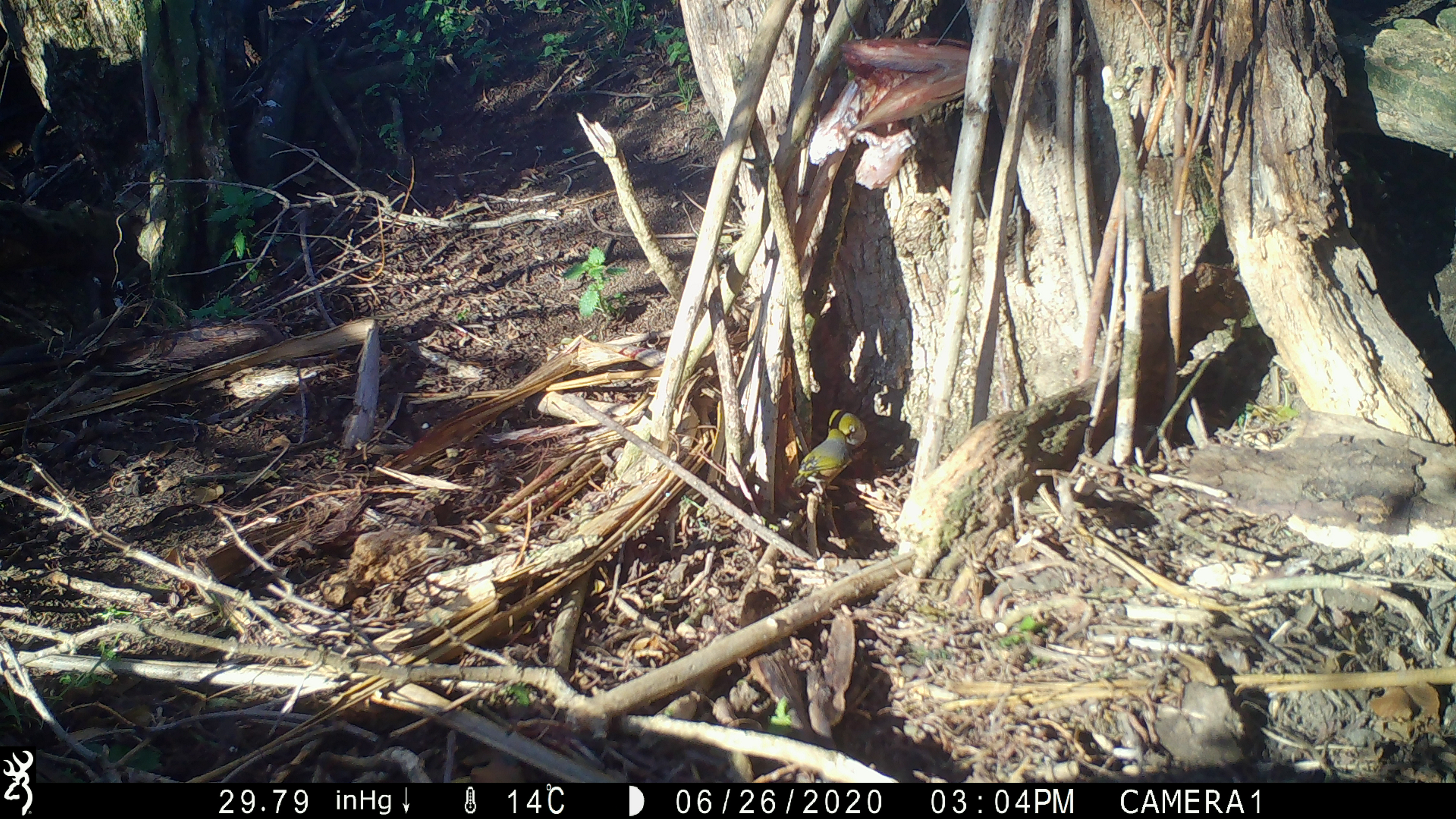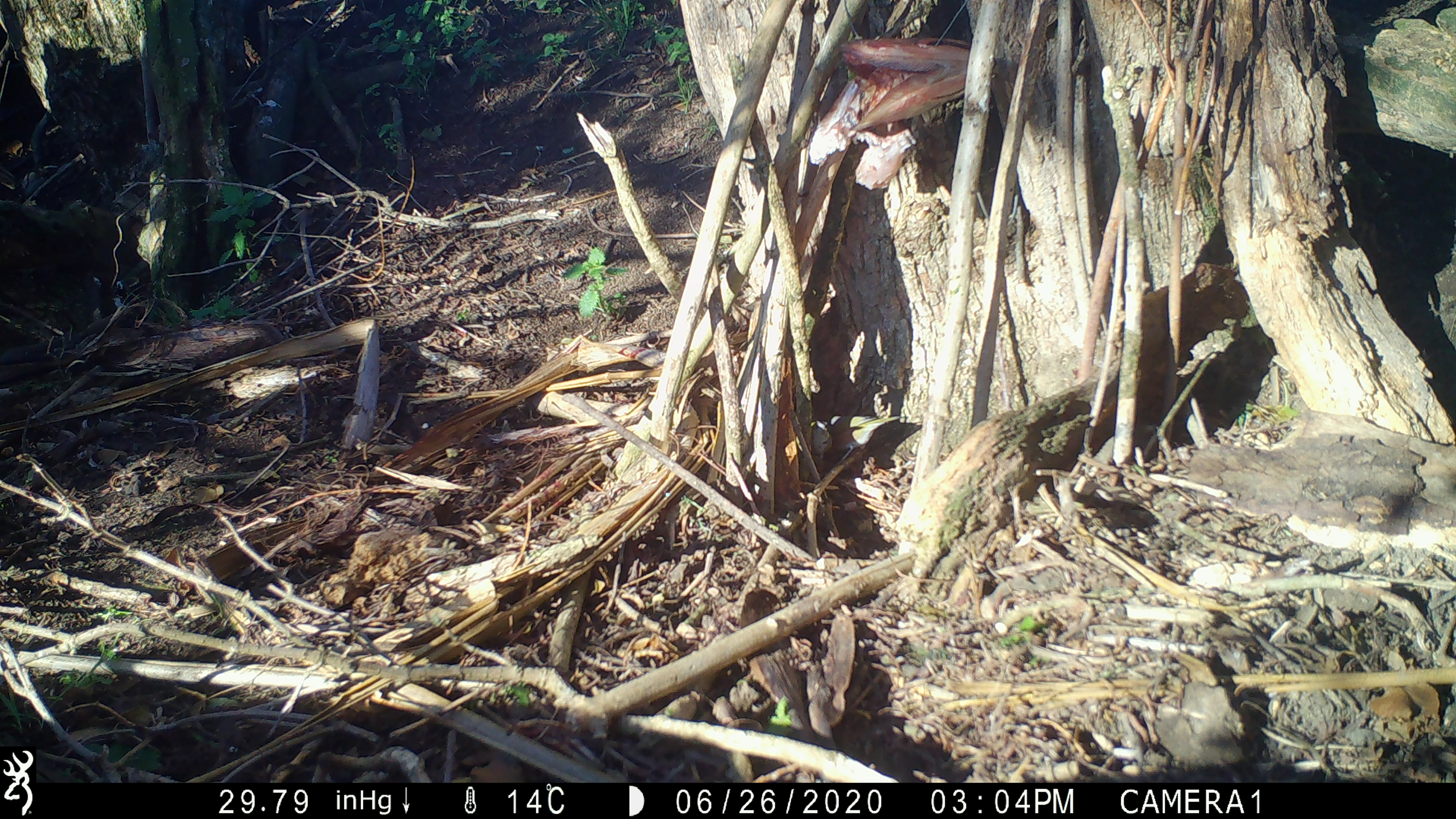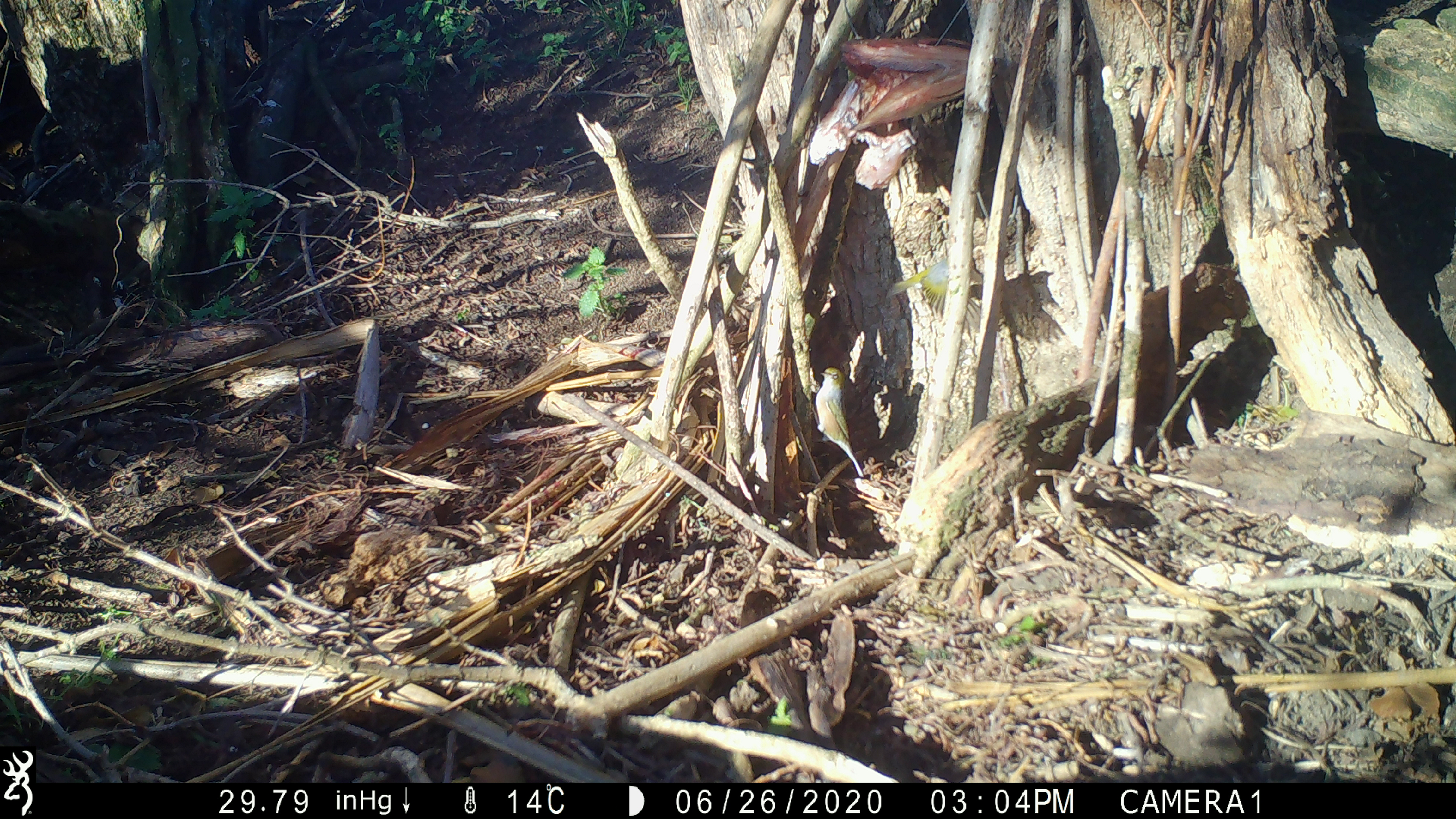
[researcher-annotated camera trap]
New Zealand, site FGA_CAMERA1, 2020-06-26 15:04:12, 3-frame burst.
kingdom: Animalia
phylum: Chordata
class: Aves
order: Passeriformes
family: Zosteropidae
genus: Zosterops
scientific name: Zosterops lateralis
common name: silvereye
Silvereye (Zosterops lateralis).